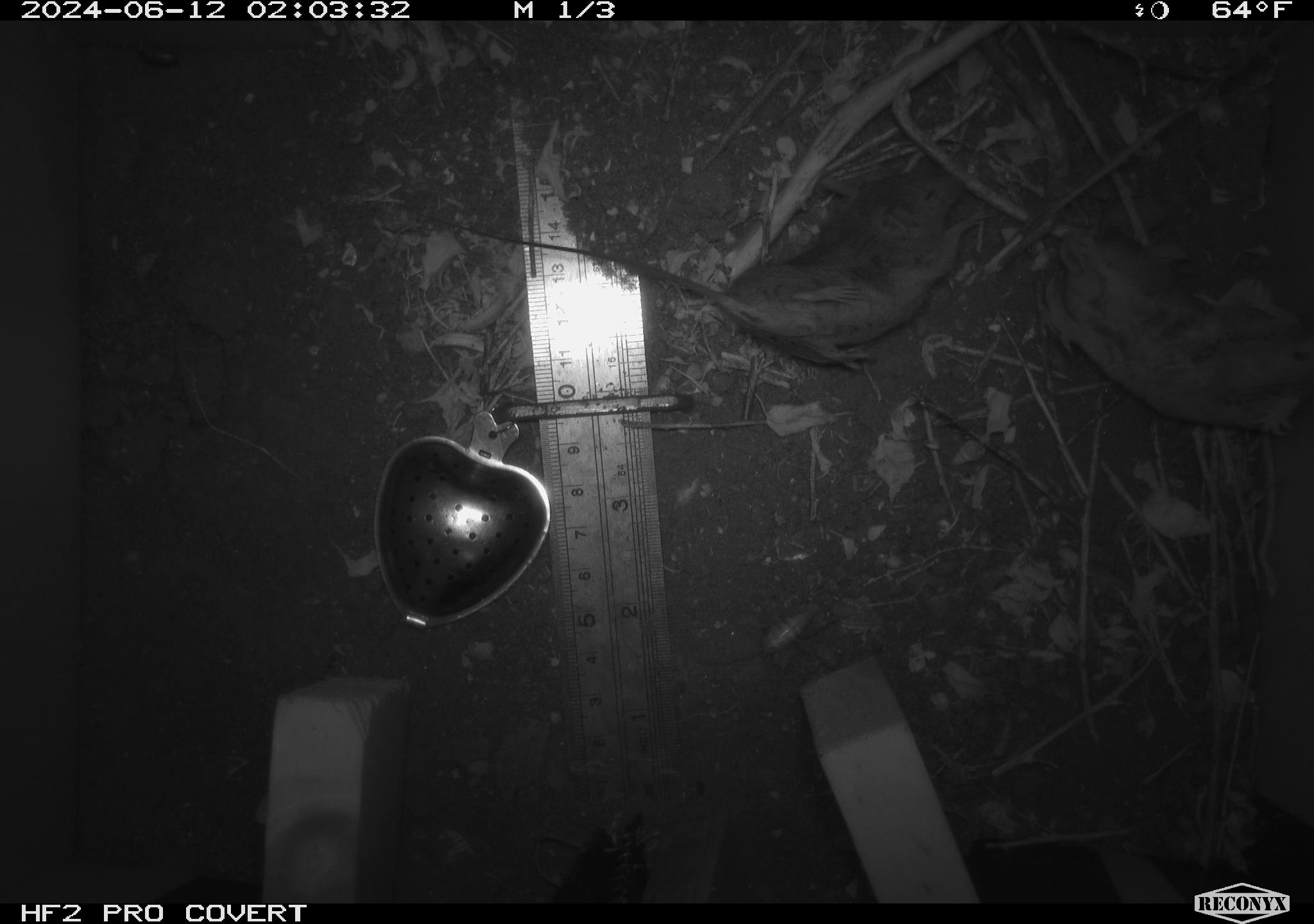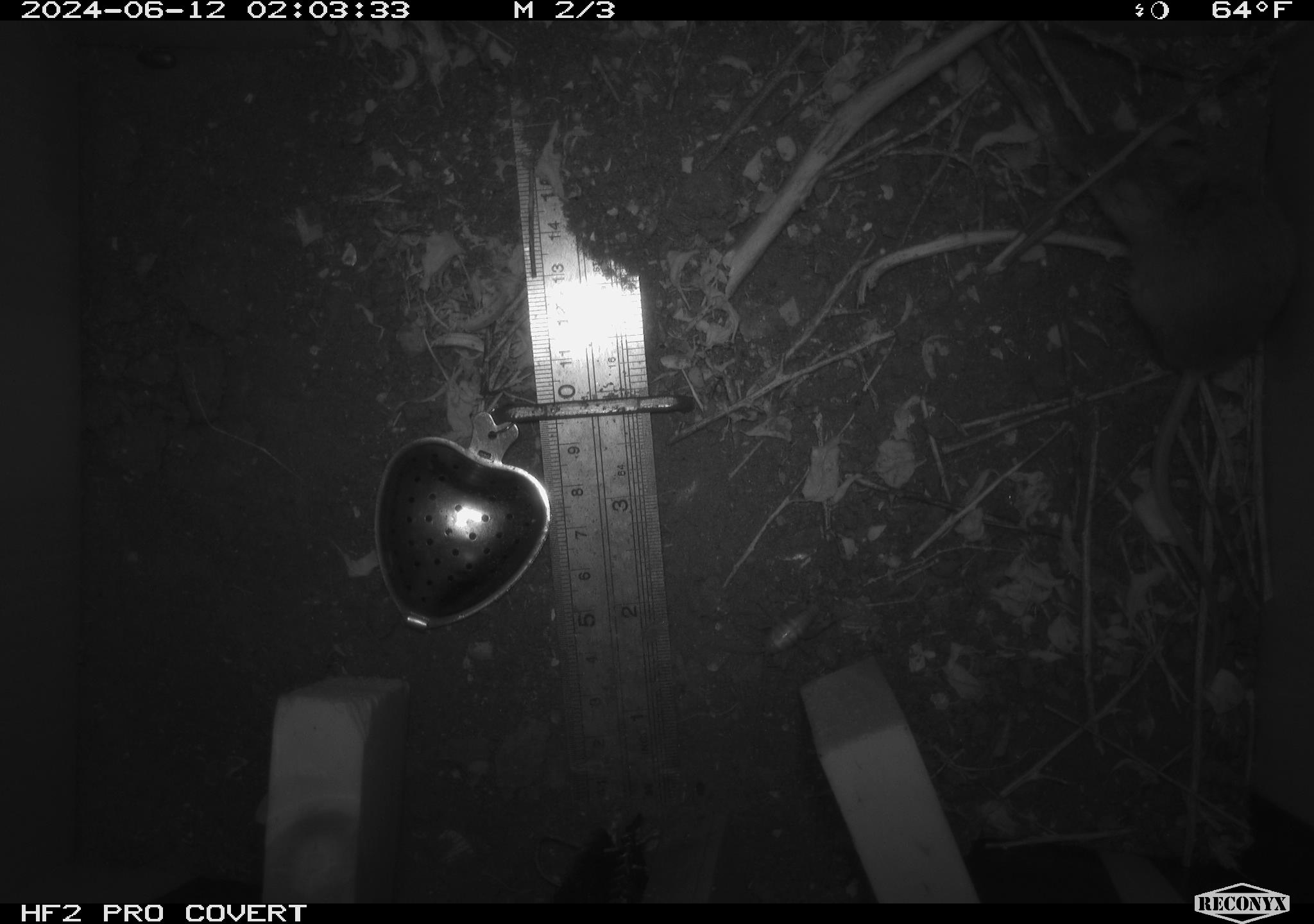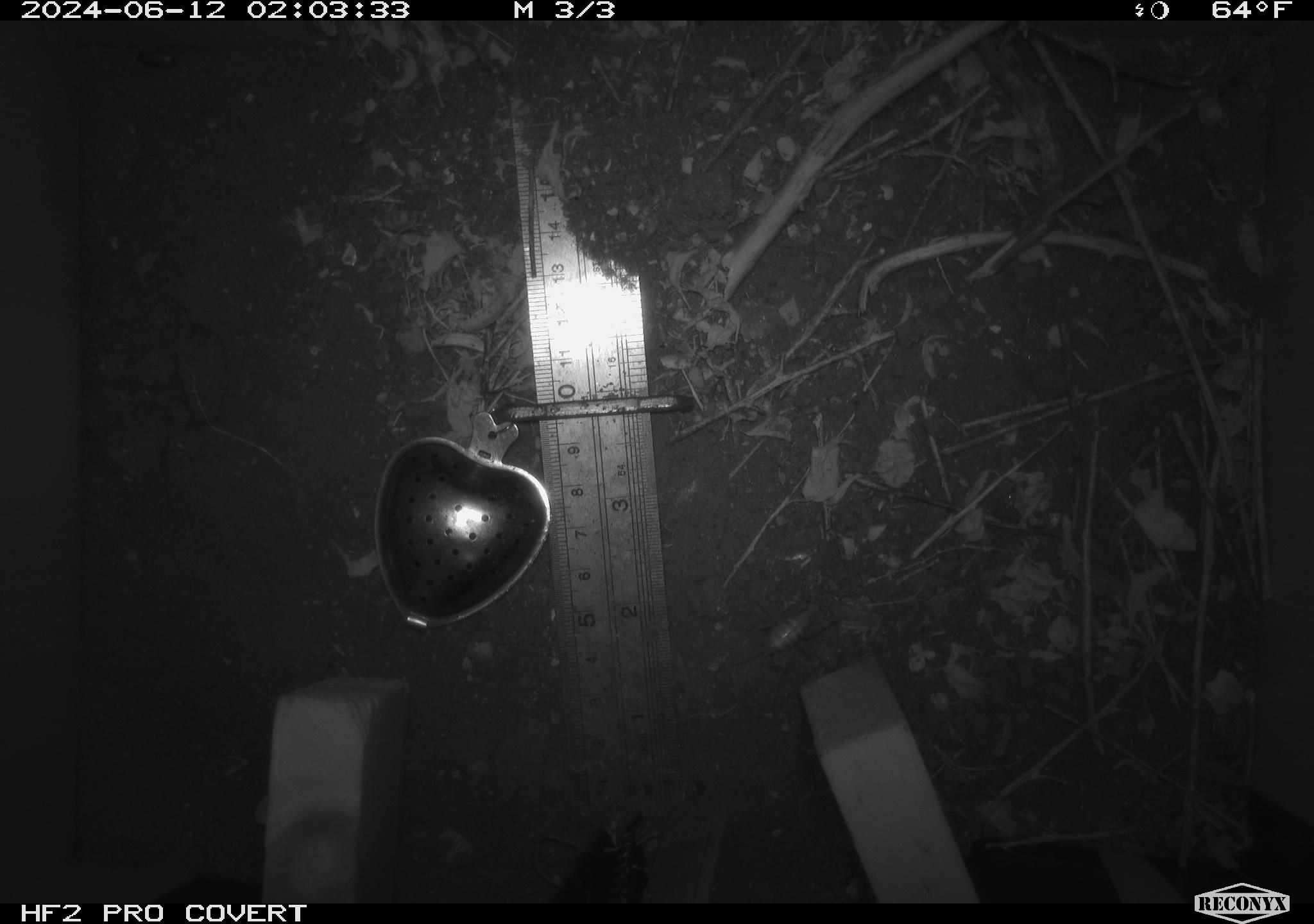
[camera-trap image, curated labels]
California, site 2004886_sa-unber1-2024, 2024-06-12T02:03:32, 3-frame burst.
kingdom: Animalia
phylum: Chordata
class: Mammalia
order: Rodentia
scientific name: Rodentia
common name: mouse species